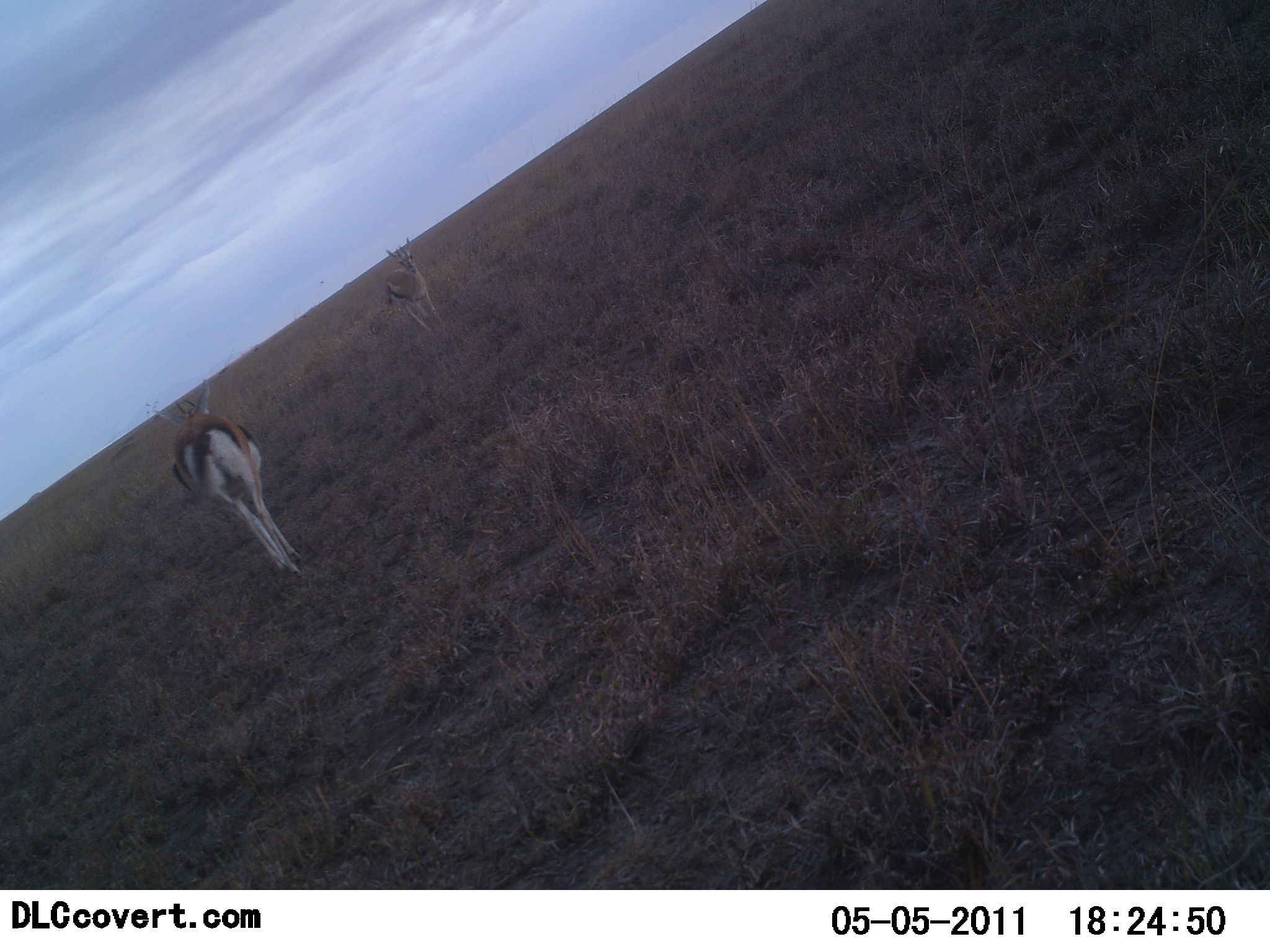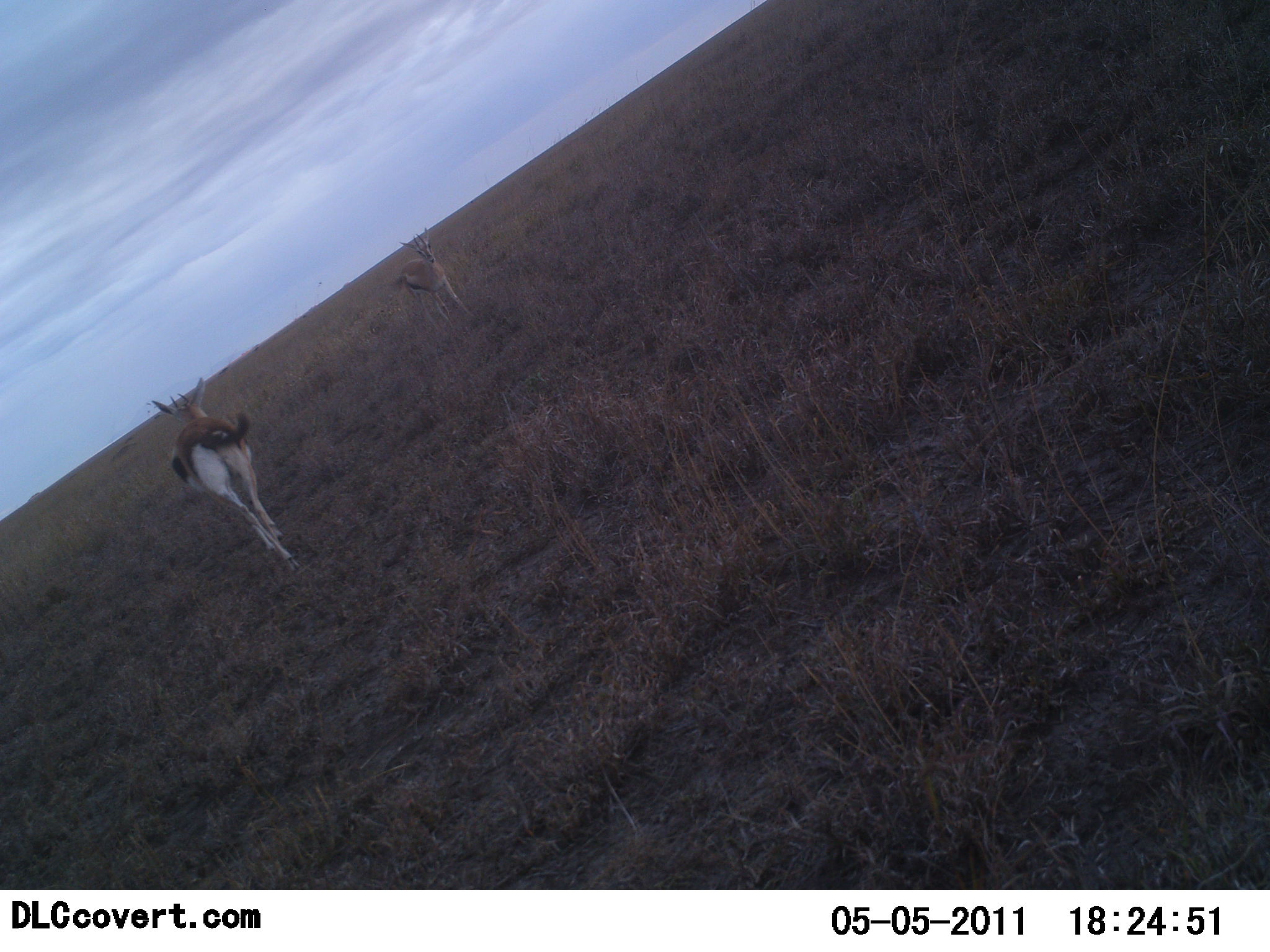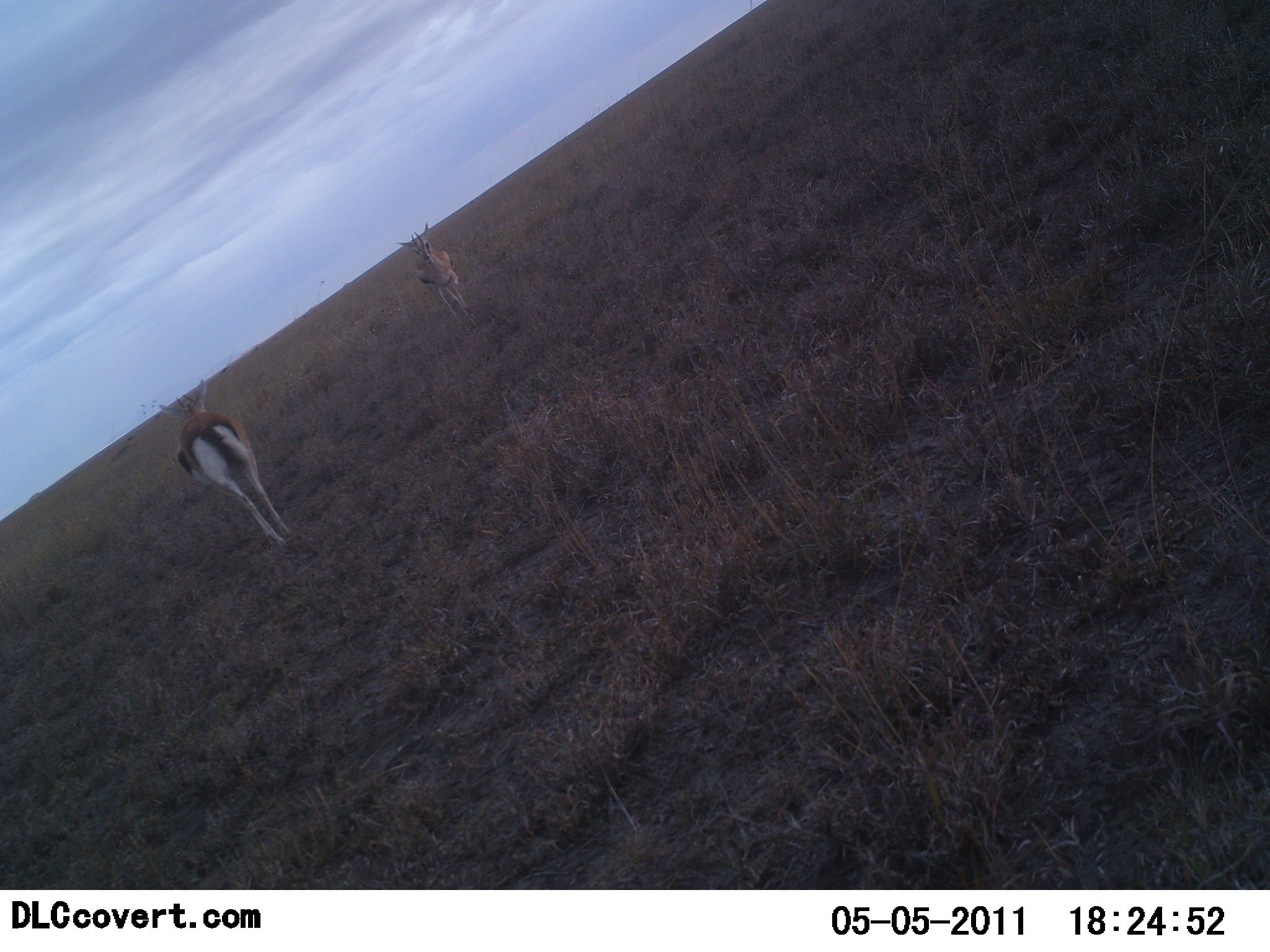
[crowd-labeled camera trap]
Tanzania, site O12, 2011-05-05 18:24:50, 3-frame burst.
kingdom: Animalia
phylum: Chordata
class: Mammalia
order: Artiodactyla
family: Bovidae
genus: Eudorcas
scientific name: Eudorcas thomsonii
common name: thomson's gazelle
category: gazellethomsons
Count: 2.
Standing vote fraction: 9%.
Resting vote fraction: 0%.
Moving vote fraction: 91%.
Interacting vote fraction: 0%.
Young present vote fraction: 0%.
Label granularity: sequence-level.